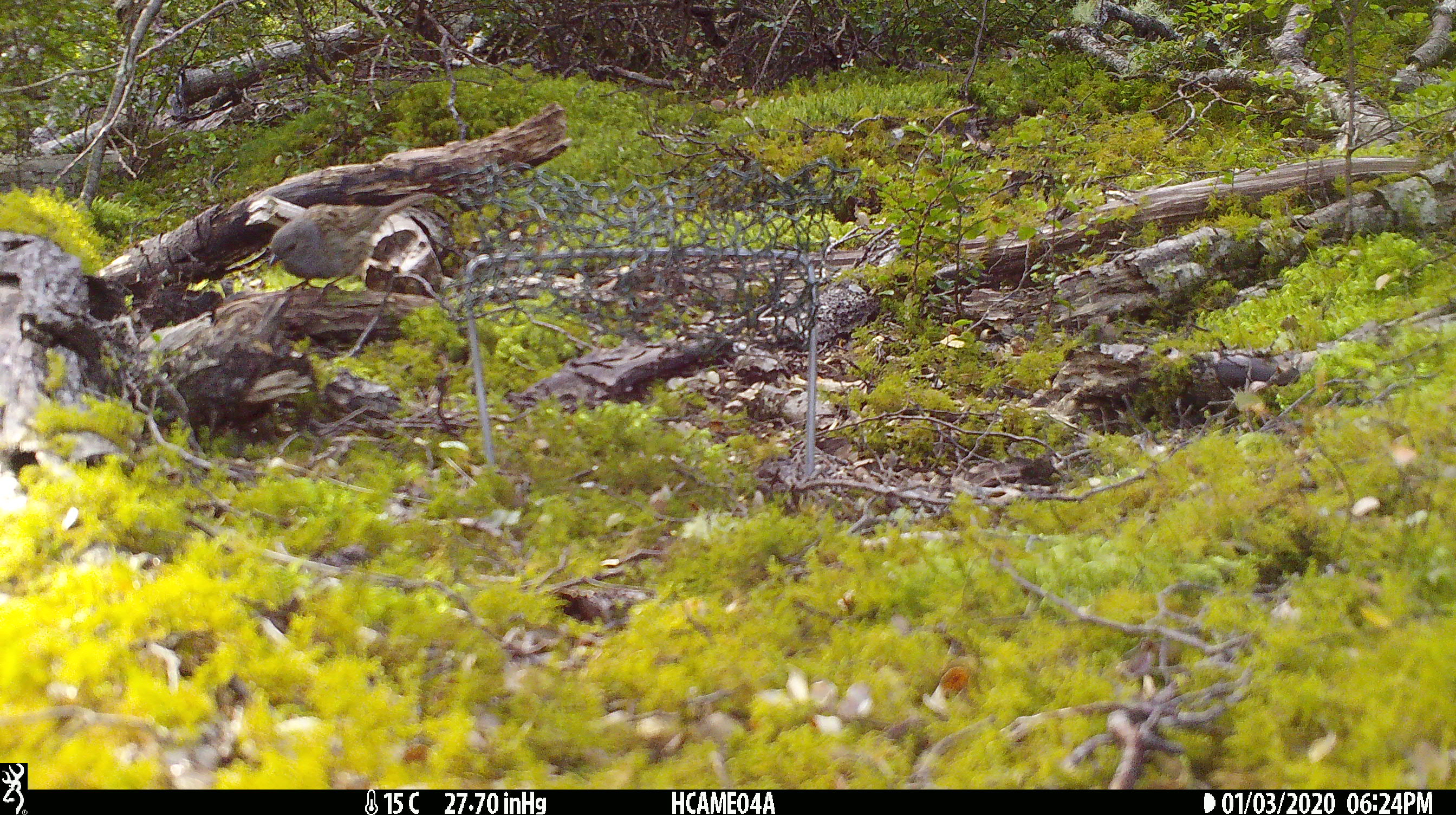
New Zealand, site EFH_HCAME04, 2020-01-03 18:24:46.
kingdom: Animalia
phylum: Chordata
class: Aves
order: Passeriformes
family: Turdidae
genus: Turdus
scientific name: Turdus philomelos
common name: song thrush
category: thrush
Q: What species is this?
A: Thrush (song thrush) (Turdus philomelos).